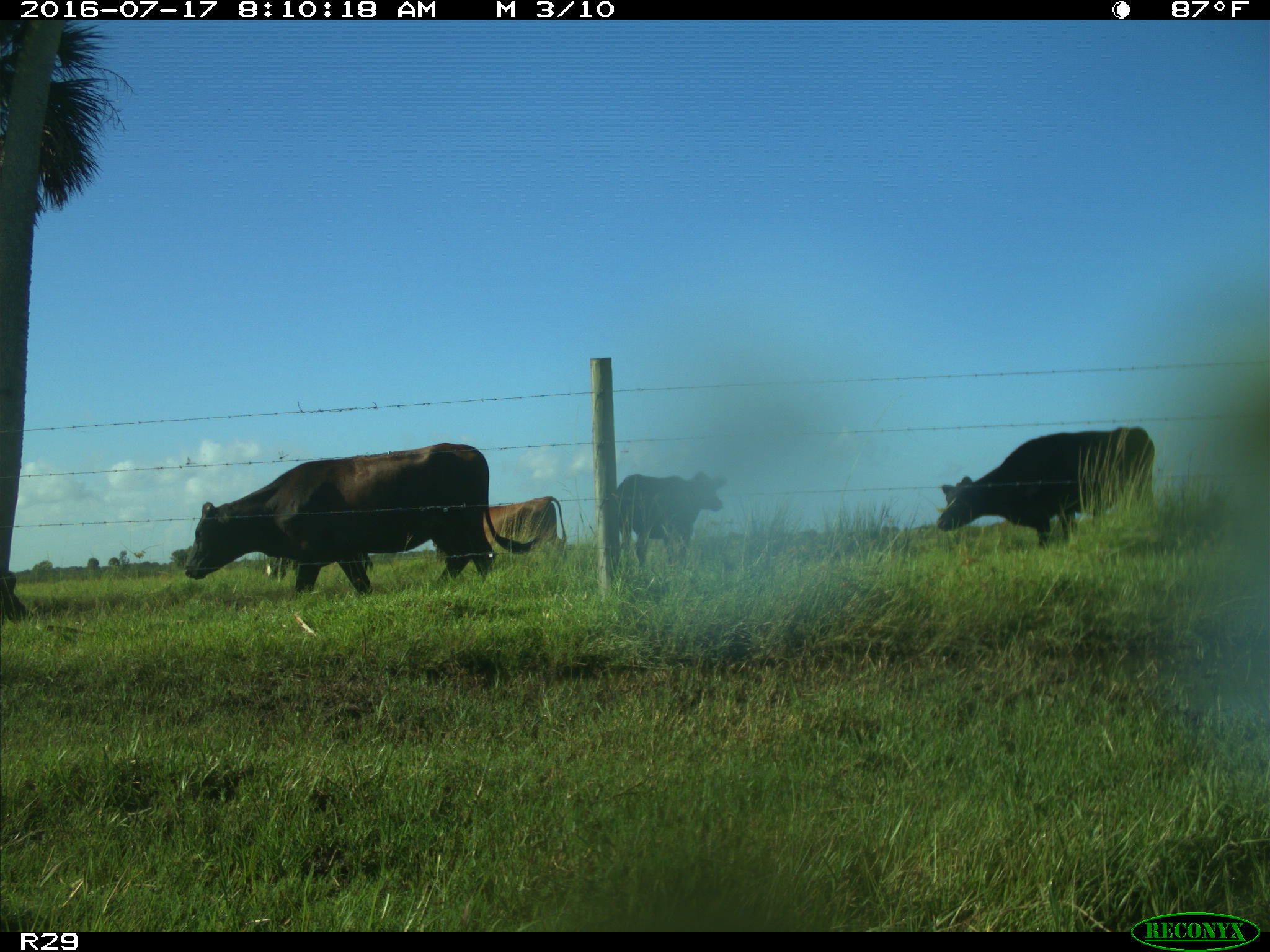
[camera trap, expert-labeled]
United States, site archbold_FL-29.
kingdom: Animalia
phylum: Chordata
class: Mammalia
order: Artiodactyla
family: Bovidae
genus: Bos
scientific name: Bos taurus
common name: domestic cow